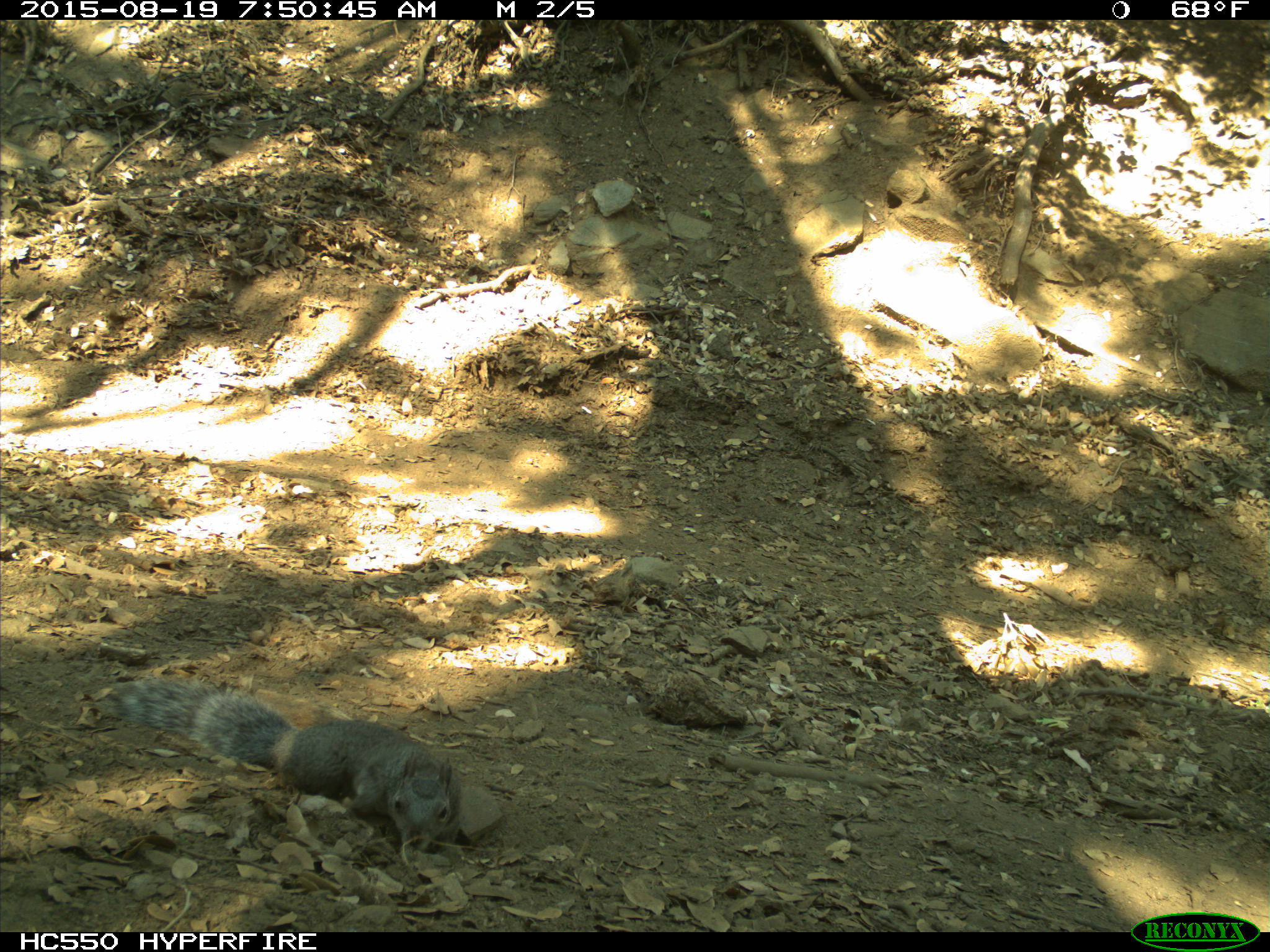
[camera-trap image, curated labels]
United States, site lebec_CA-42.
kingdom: Animalia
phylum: Chordata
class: Mammalia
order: Rodentia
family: Sciuridae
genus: Sciurus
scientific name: Sciurus carolinensis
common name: eastern gray squirrel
Sciurus carolinensis (eastern gray squirrel).